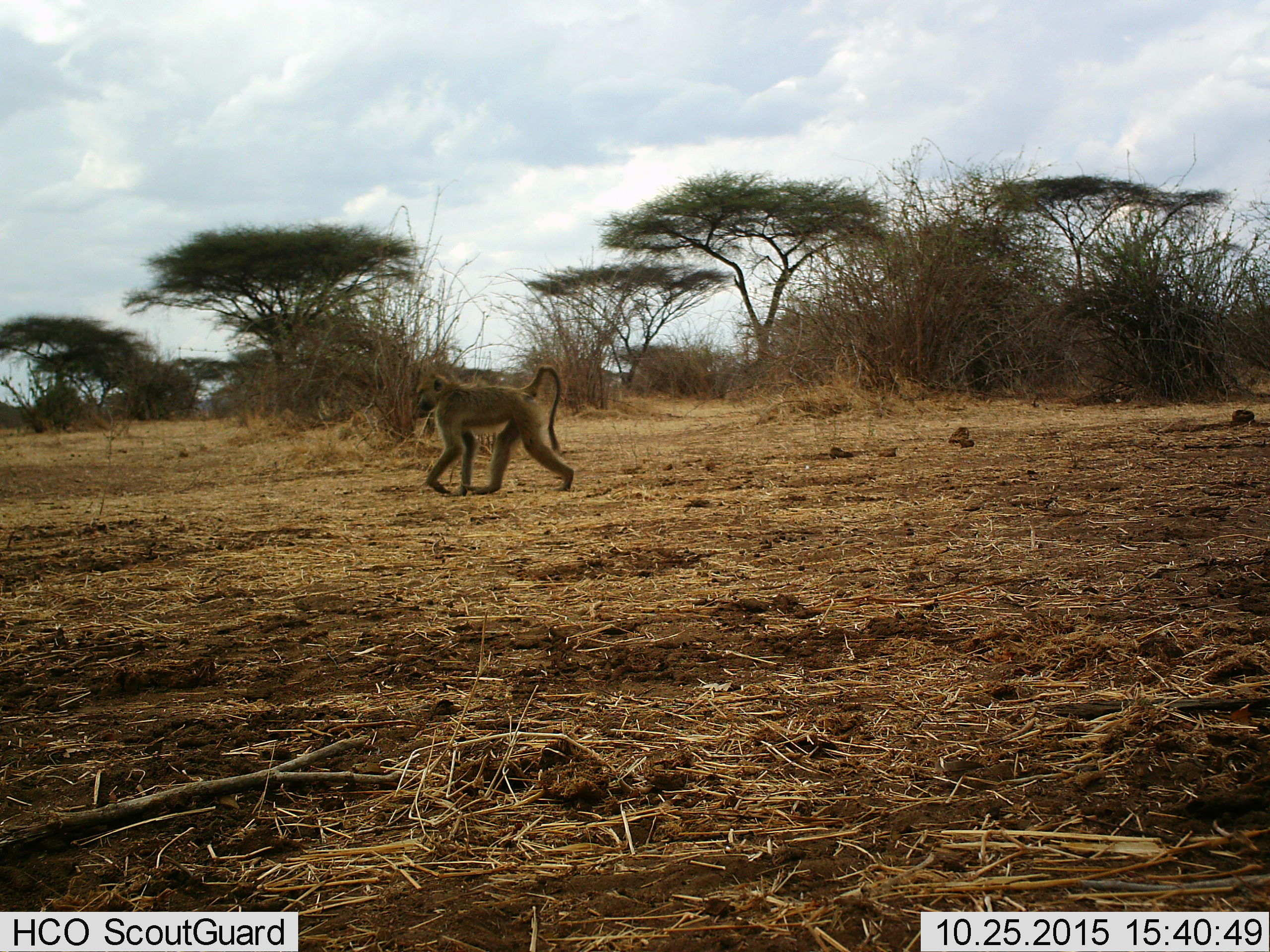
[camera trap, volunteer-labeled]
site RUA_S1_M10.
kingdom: Animalia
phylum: Chordata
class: Mammalia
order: Primates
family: Cercopithecidae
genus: Papio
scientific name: Papio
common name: baboon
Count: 1.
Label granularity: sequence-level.